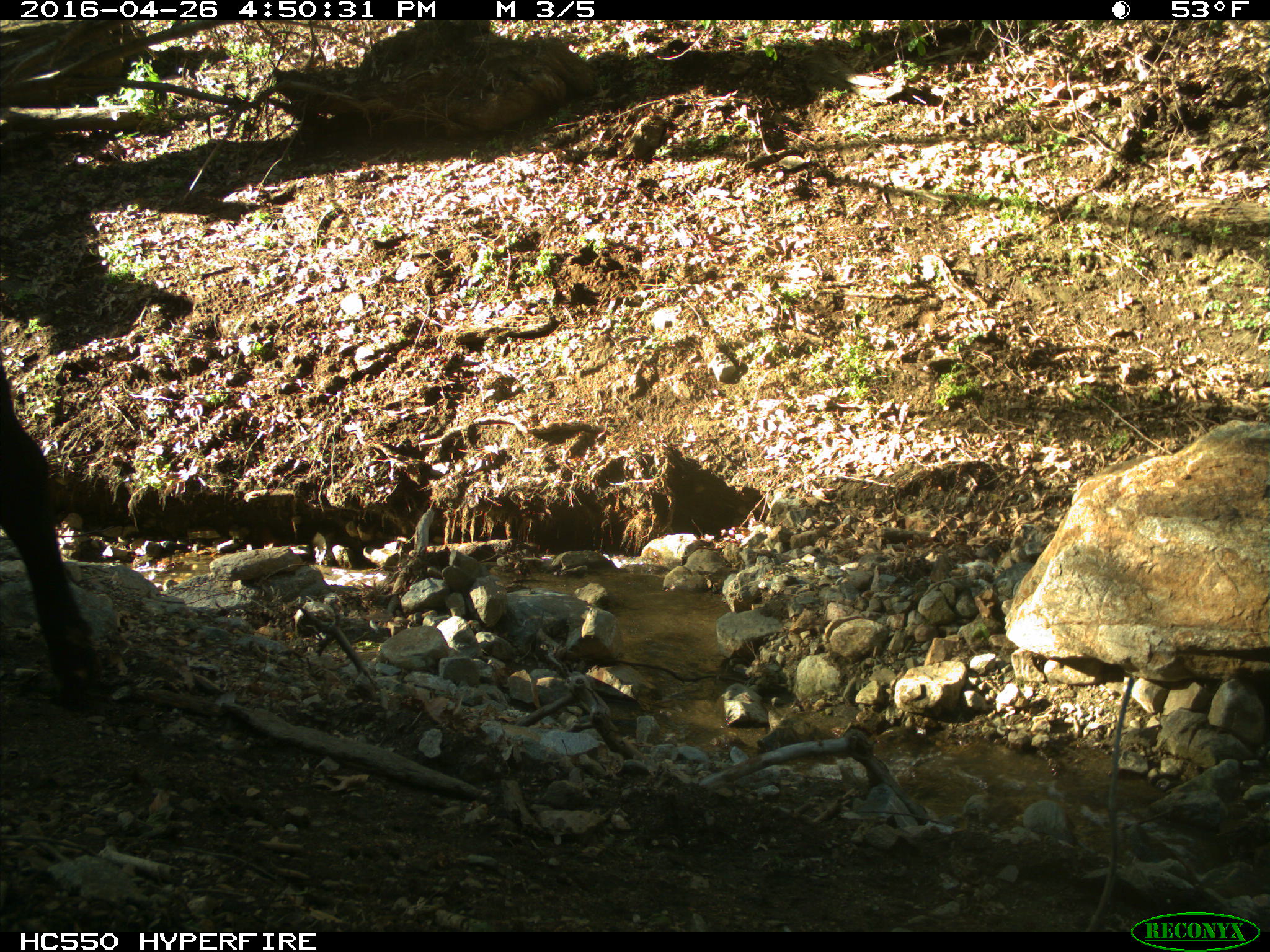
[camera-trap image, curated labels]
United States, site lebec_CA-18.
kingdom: Animalia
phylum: Chordata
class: Mammalia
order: Artiodactyla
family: Bovidae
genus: Bos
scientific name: Bos taurus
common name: domestic cow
Bos taurus (domestic cow).